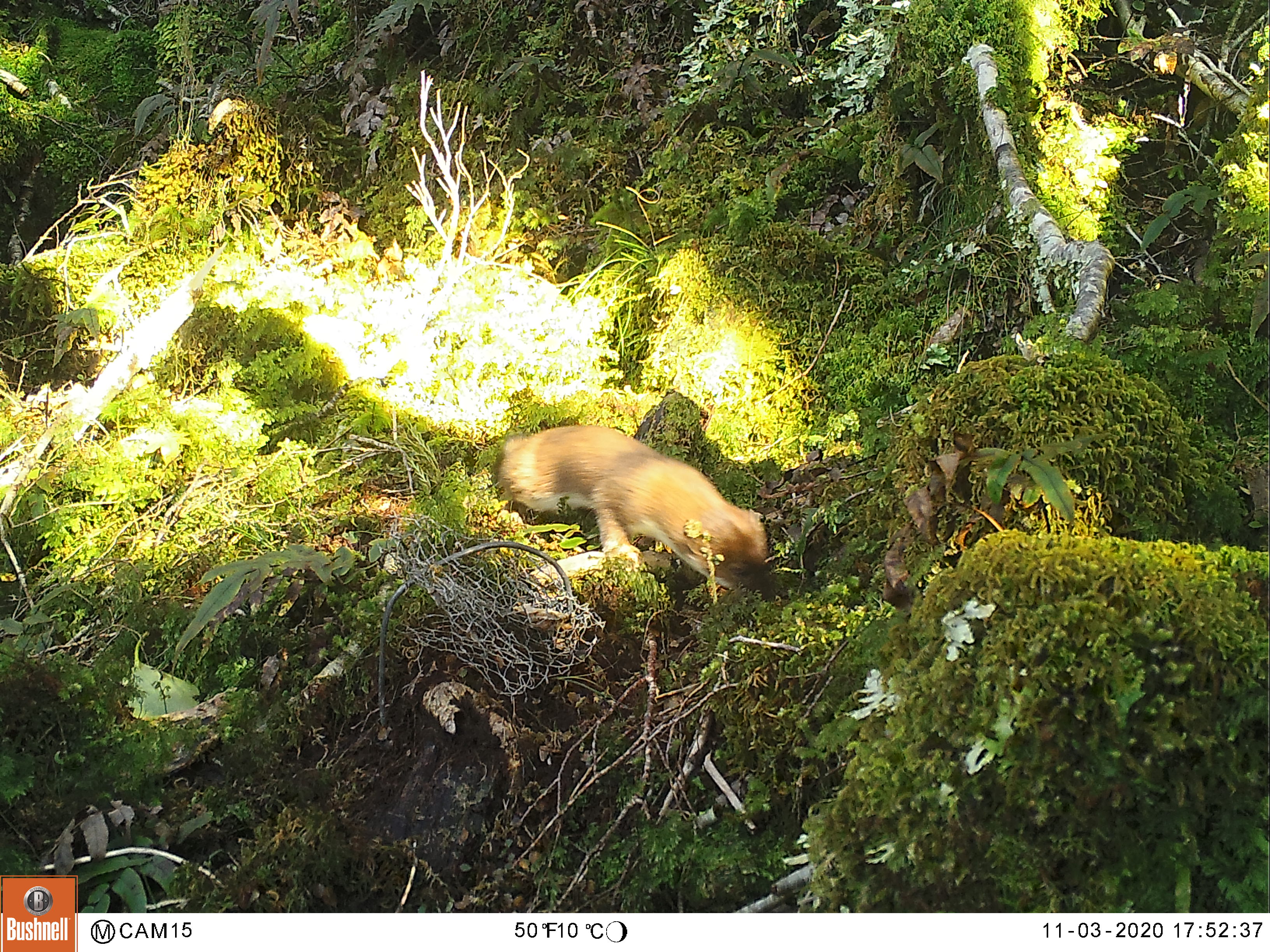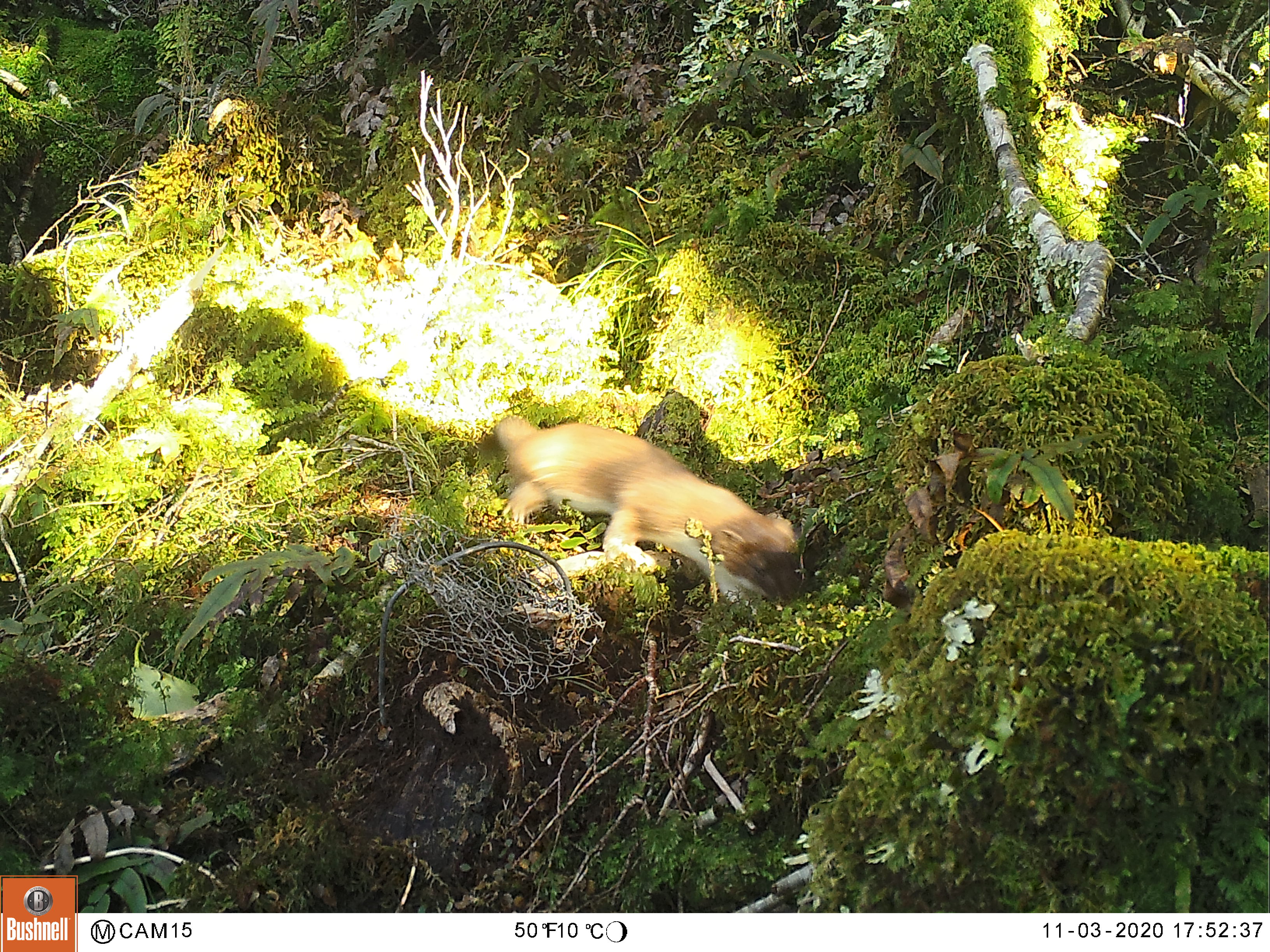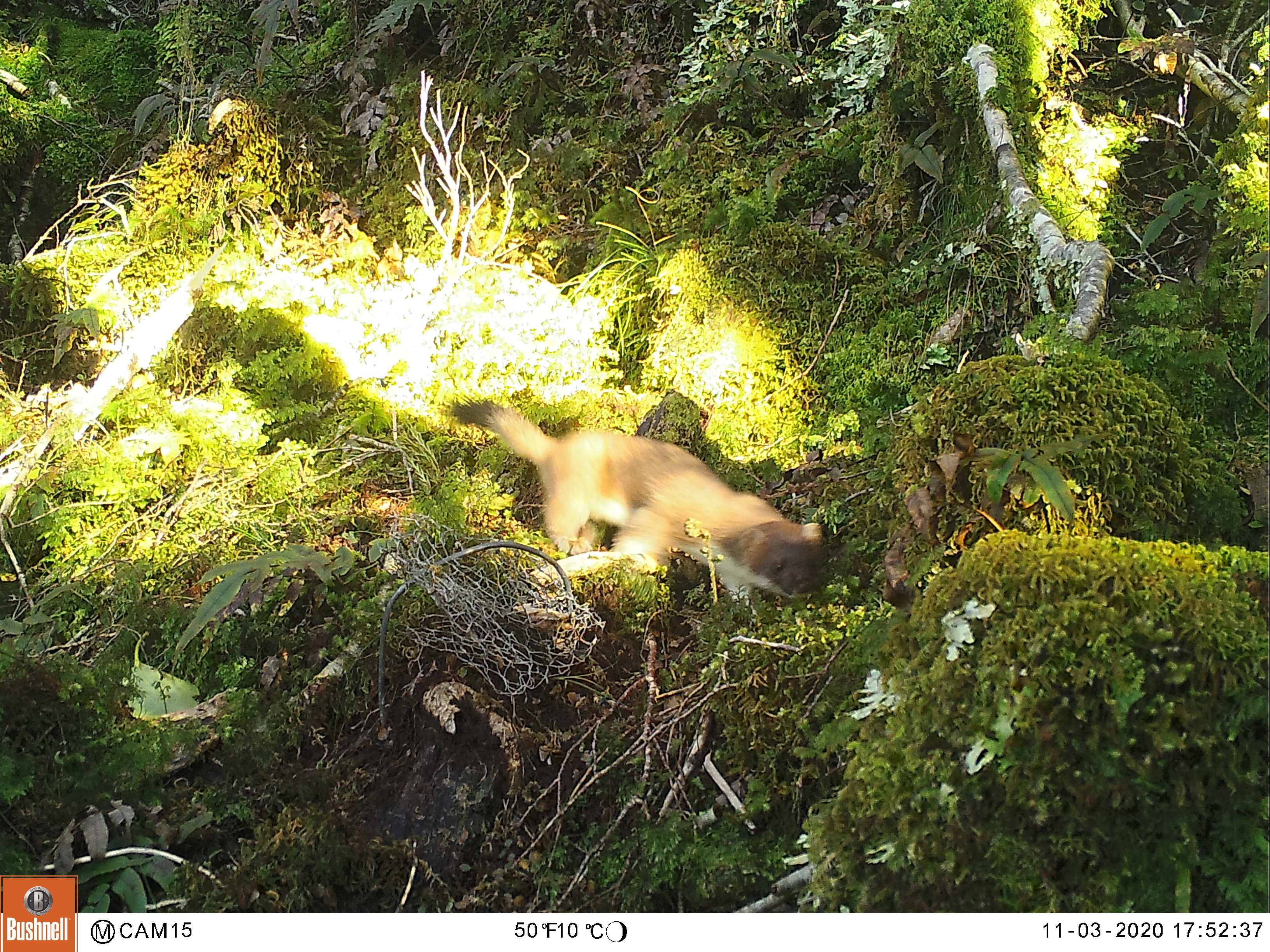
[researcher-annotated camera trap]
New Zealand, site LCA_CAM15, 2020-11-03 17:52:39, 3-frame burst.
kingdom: Animalia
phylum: Chordata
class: Mammalia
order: Carnivora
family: Mustelidae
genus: Mustela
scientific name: Mustela erminea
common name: stoat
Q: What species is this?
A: Stoat (Mustela erminea).